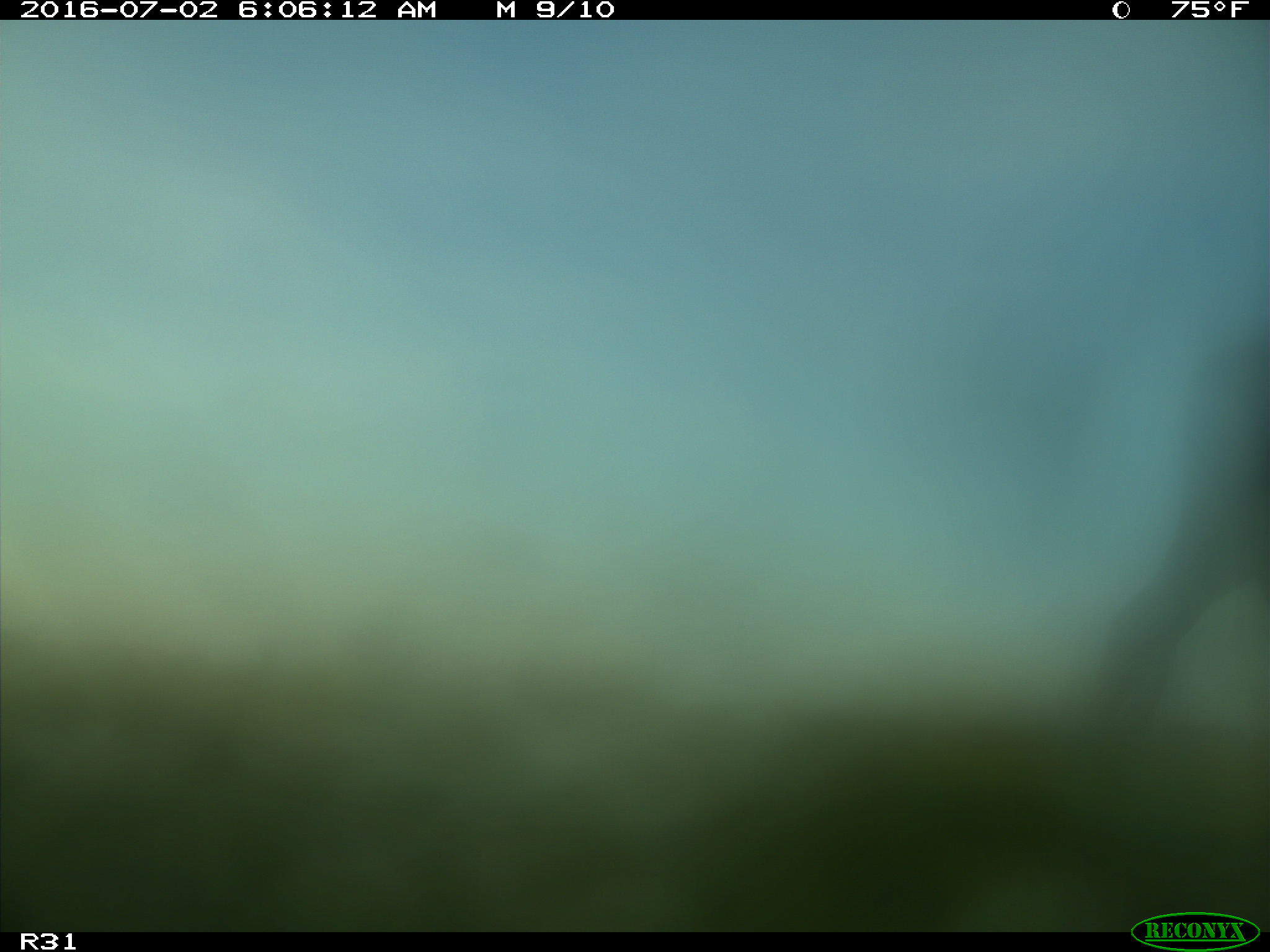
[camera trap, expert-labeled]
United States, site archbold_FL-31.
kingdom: Animalia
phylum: Chordata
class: Mammalia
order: Artiodactyla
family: Bovidae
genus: Bos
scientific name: Bos taurus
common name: domestic cow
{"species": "Bos taurus (domestic cow)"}